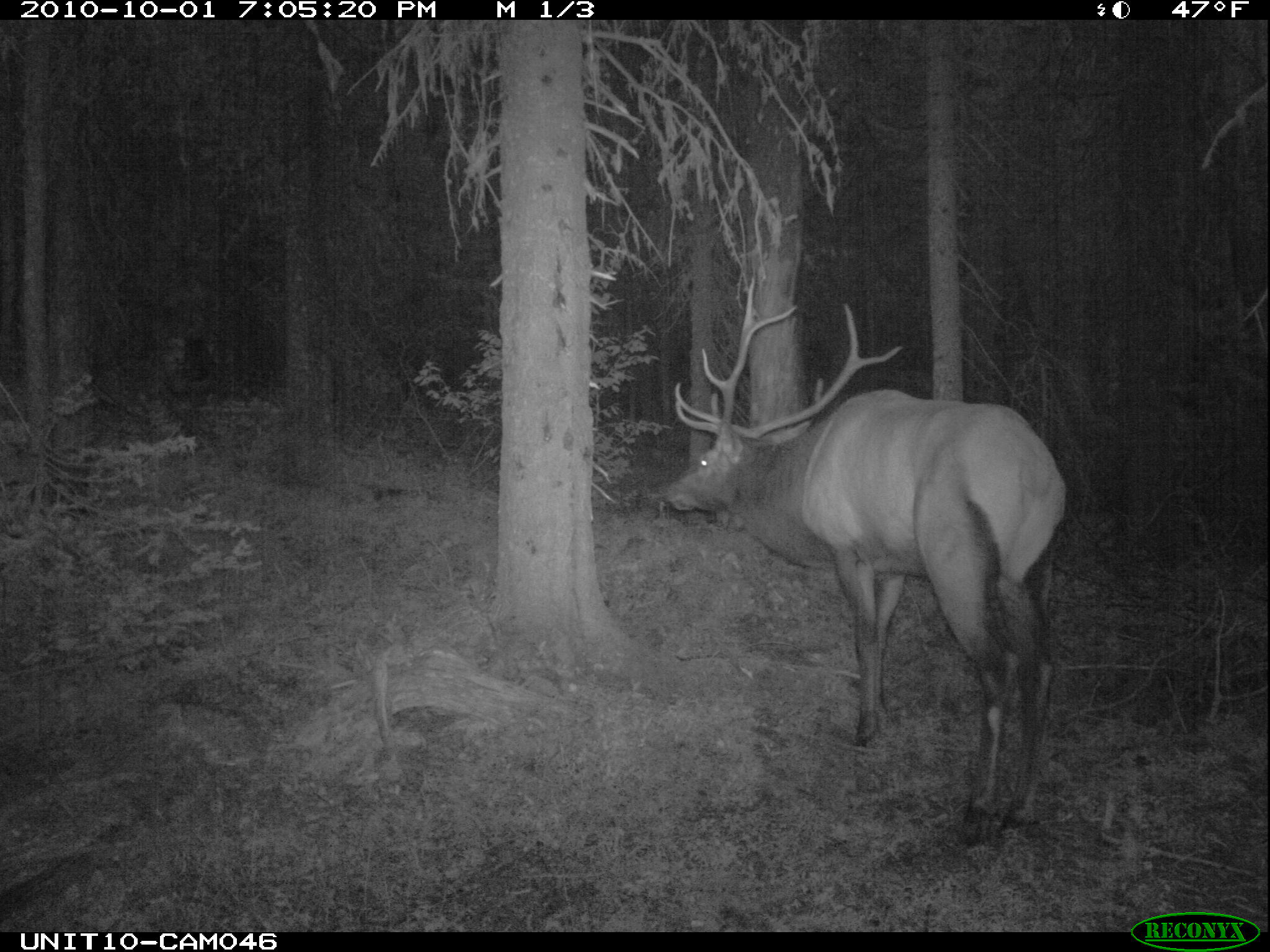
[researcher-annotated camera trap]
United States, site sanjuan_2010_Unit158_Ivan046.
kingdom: Animalia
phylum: Chordata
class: Mammalia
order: Artiodactyla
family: Cervidae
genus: Cervus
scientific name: Cervus elaphus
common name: red deer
Cervus elaphus (red deer).